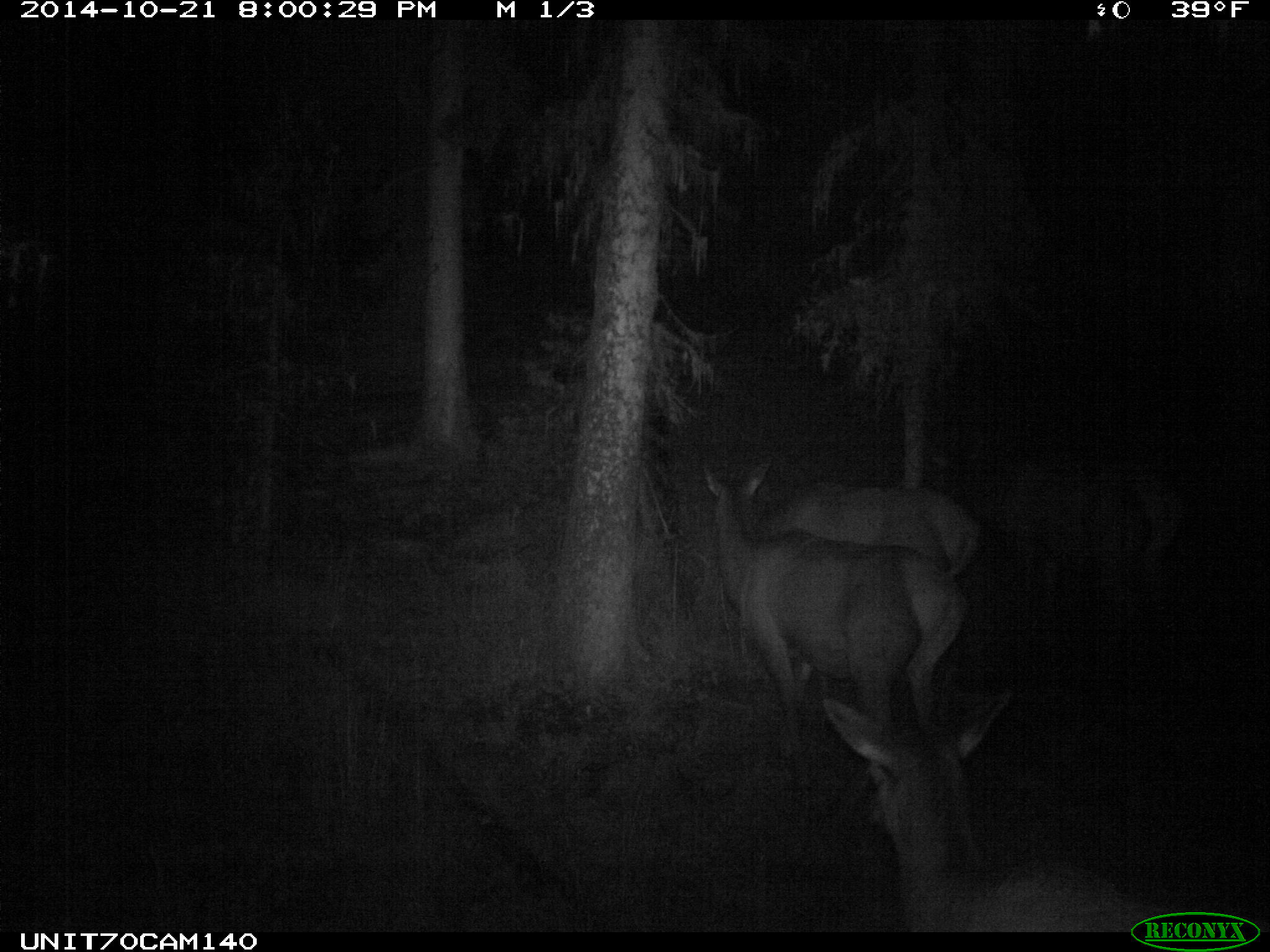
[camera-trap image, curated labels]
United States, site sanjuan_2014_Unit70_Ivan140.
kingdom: Animalia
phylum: Chordata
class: Mammalia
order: Artiodactyla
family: Cervidae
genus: Cervus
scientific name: Cervus elaphus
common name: red deer